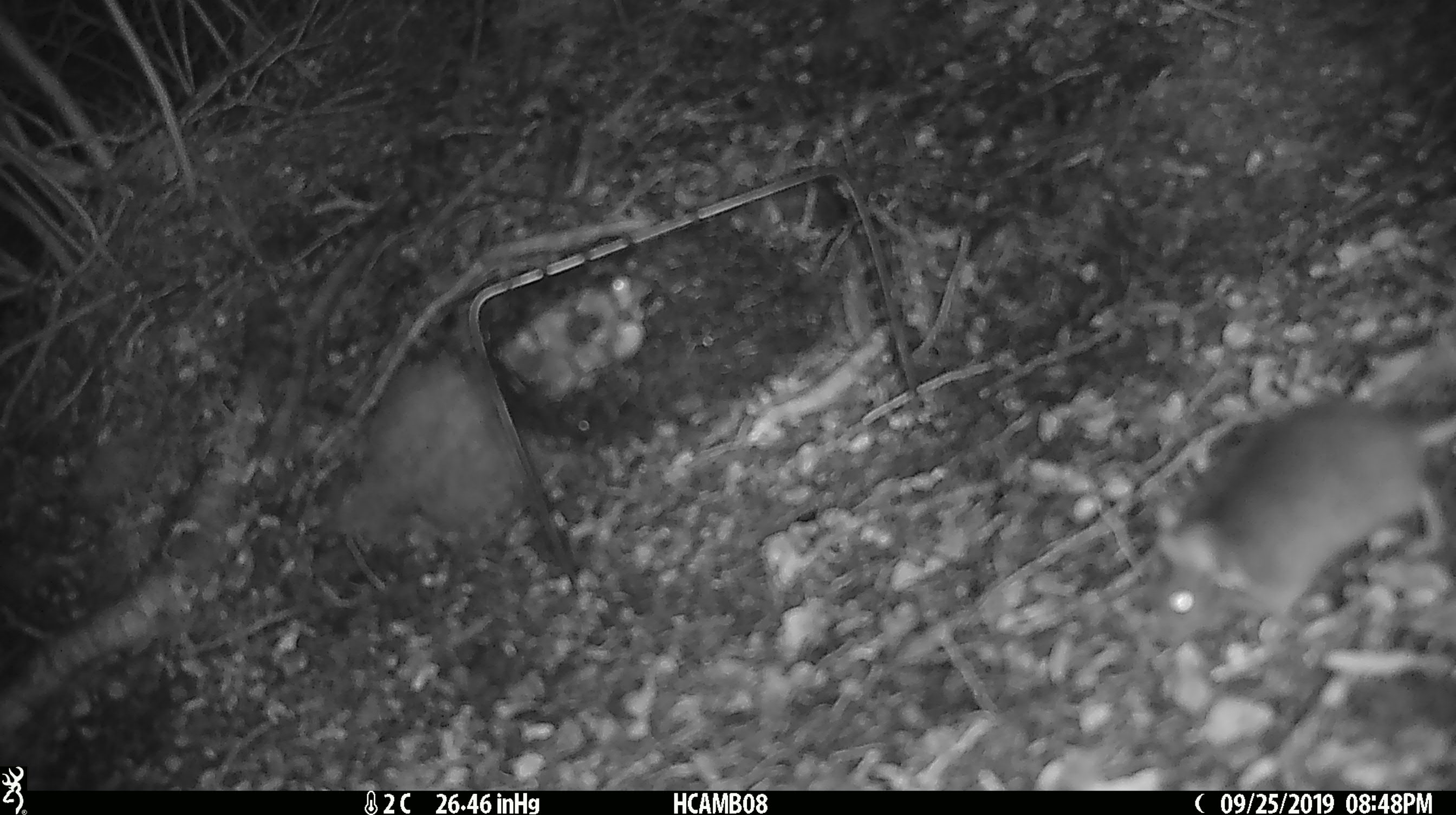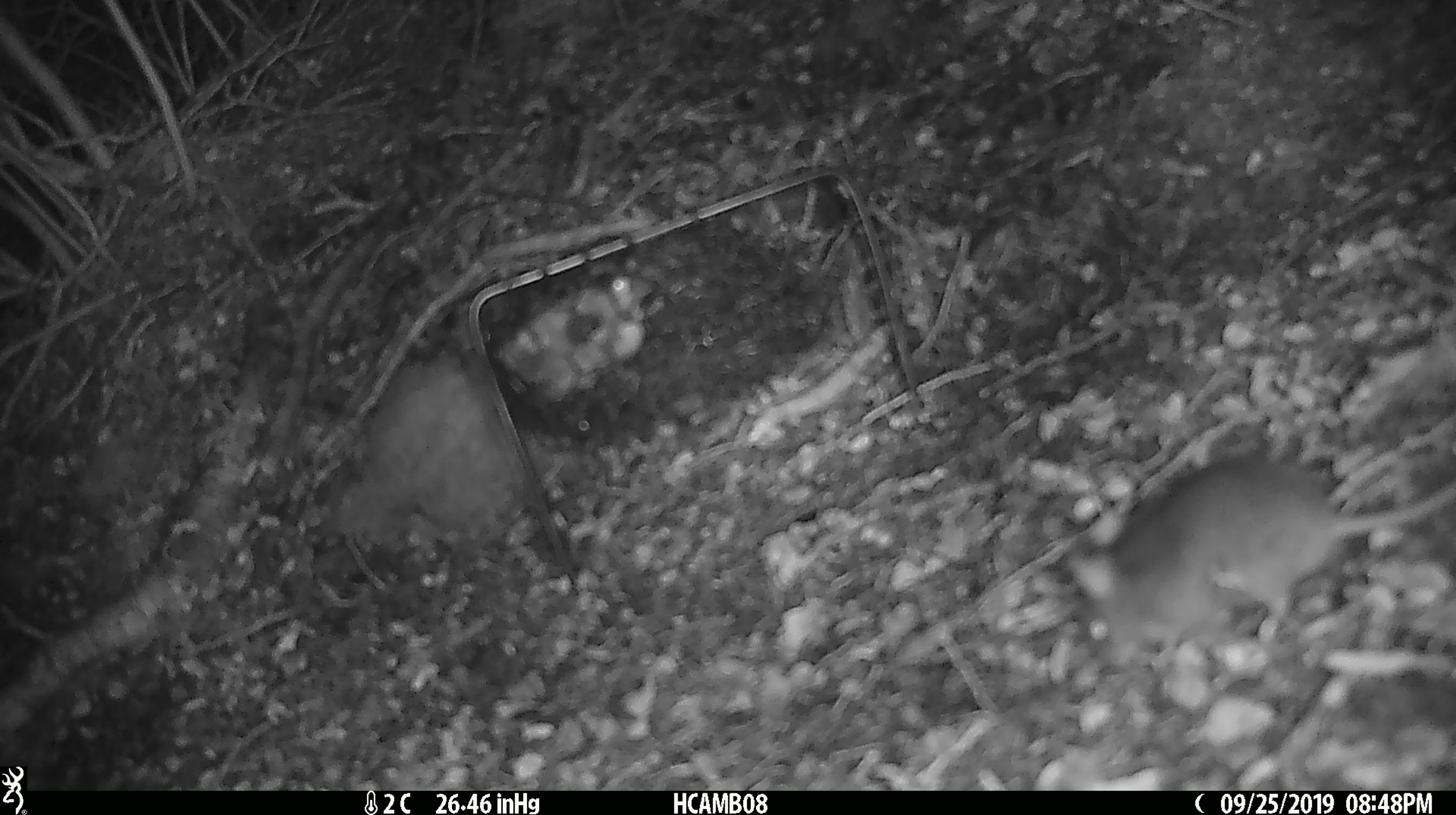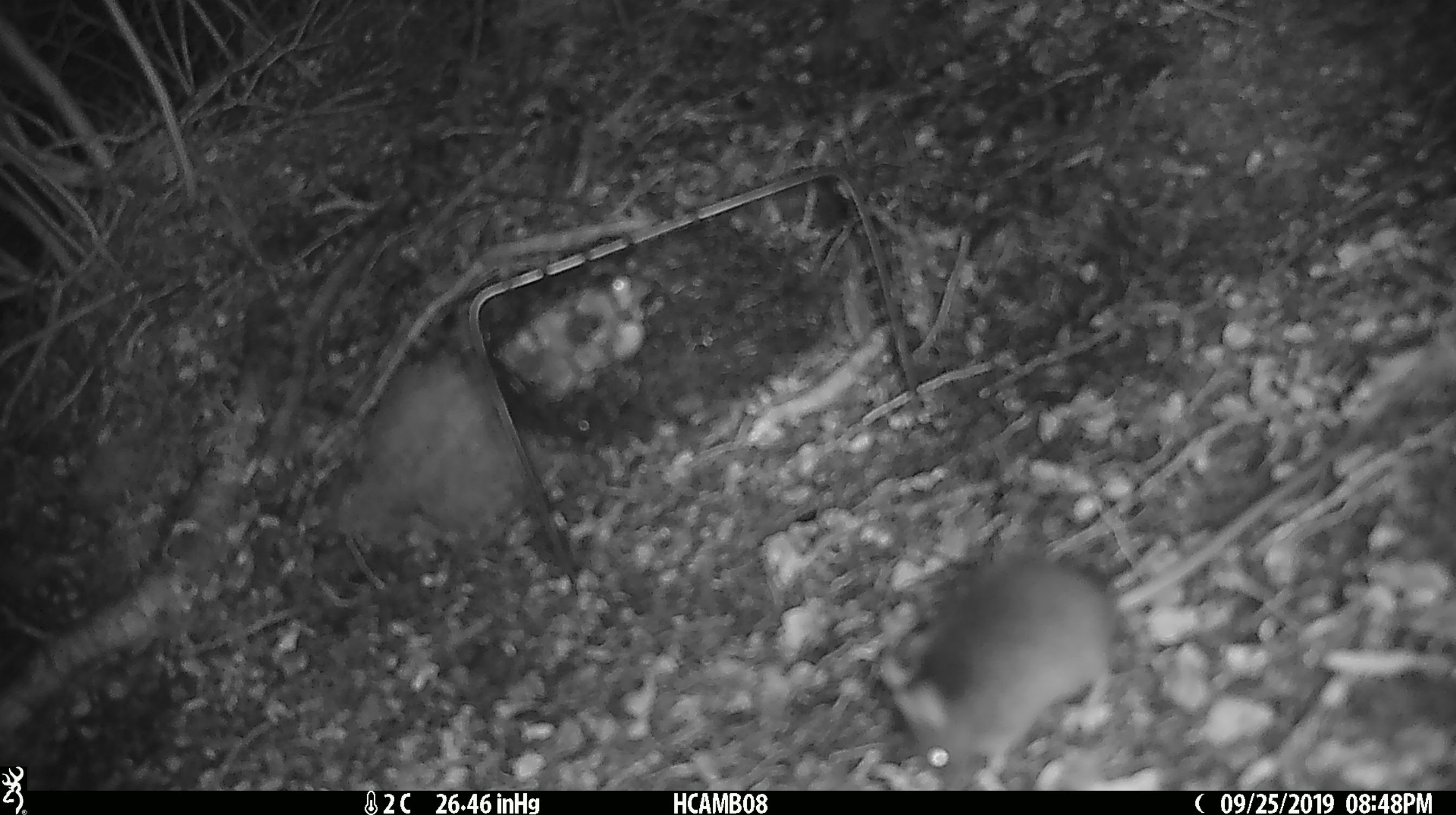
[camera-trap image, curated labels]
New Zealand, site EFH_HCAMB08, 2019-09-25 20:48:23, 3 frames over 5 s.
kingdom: Animalia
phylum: Chordata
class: Mammalia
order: Rodentia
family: Muridae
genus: Mus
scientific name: Mus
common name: mouse